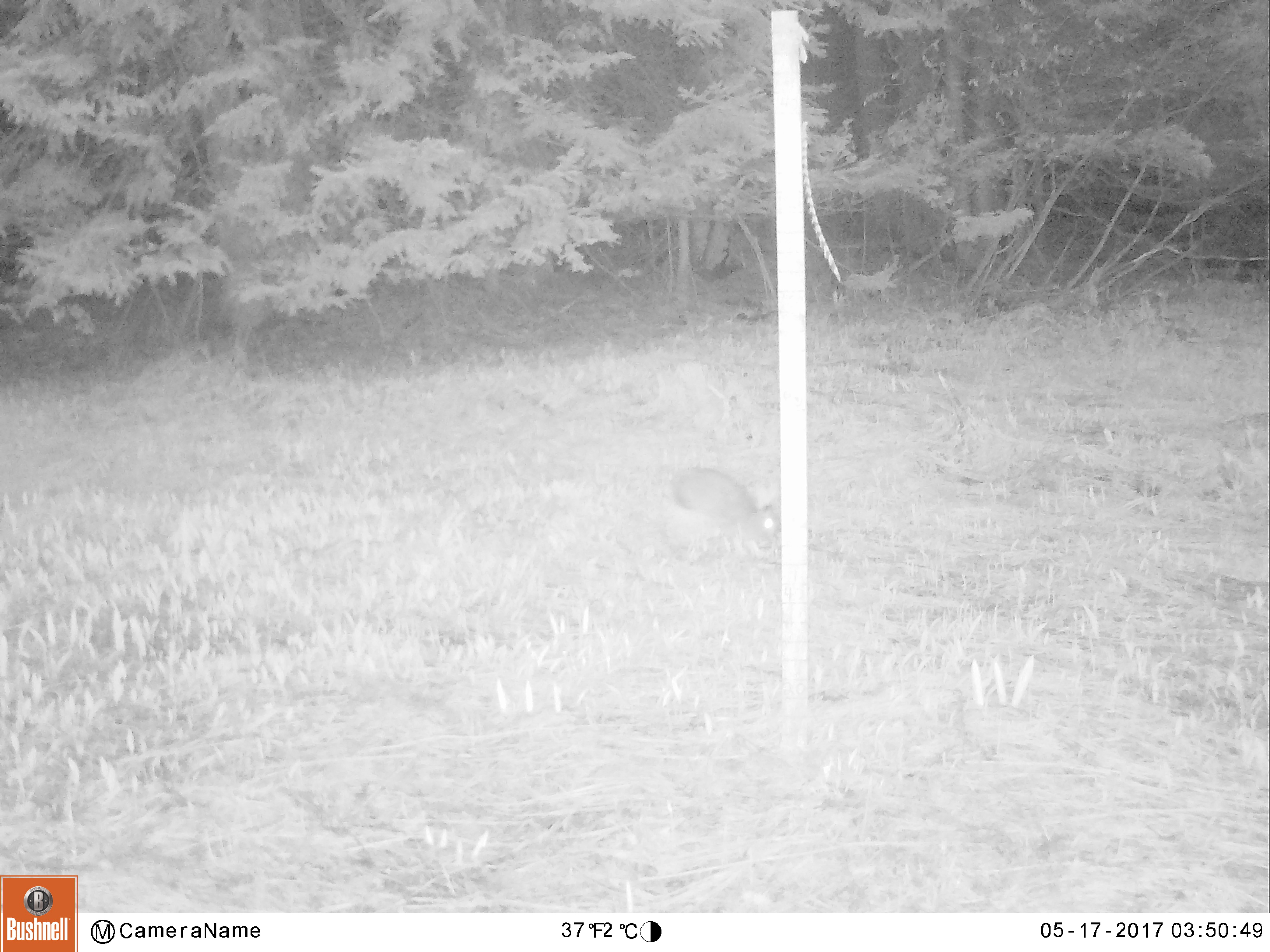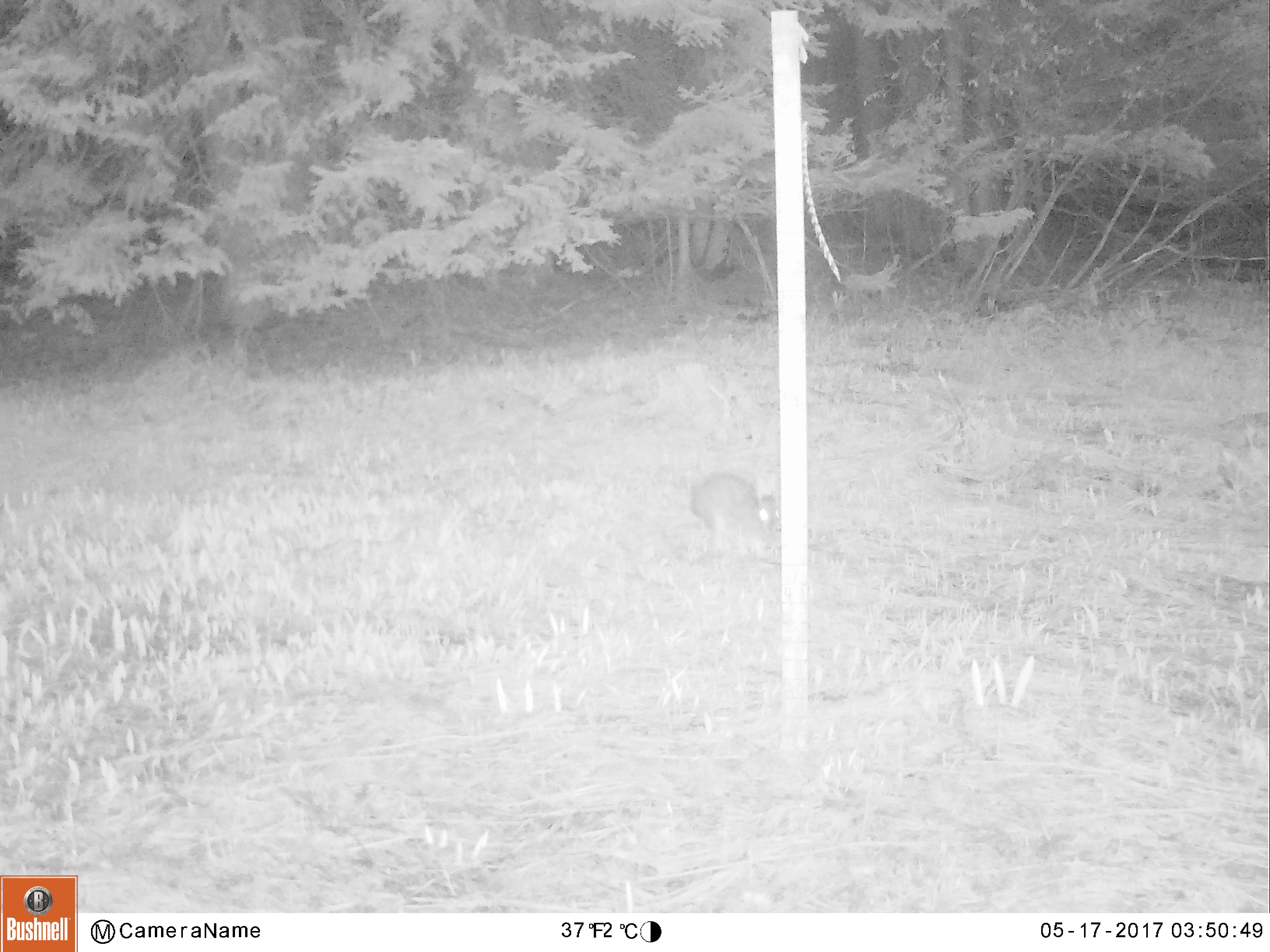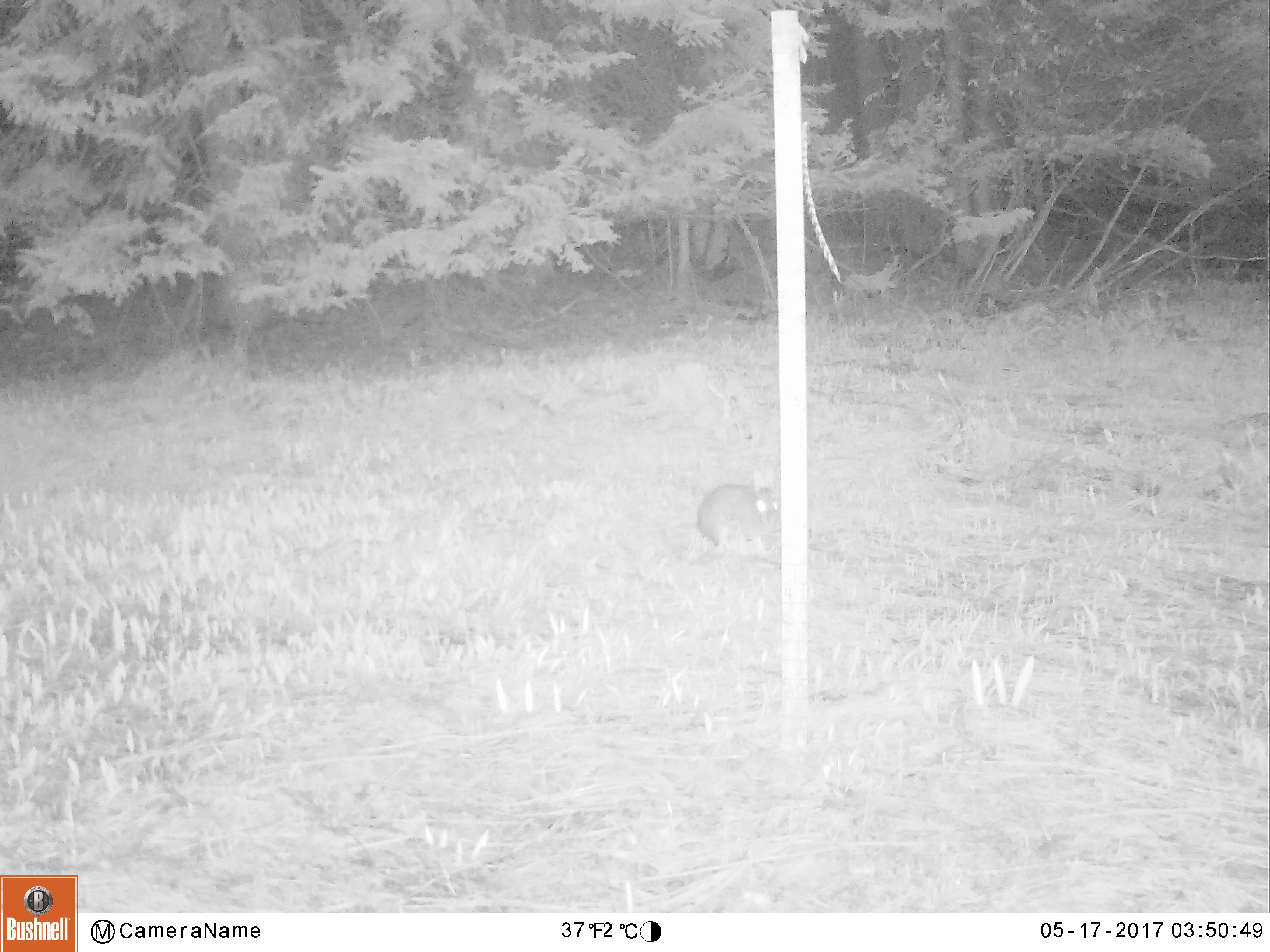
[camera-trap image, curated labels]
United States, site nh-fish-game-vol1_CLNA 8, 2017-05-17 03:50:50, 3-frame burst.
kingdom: Animalia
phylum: Chordata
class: Mammalia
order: Lagomorpha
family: Leporidae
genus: Lepus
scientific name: Lepus americanus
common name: snowshoe hare